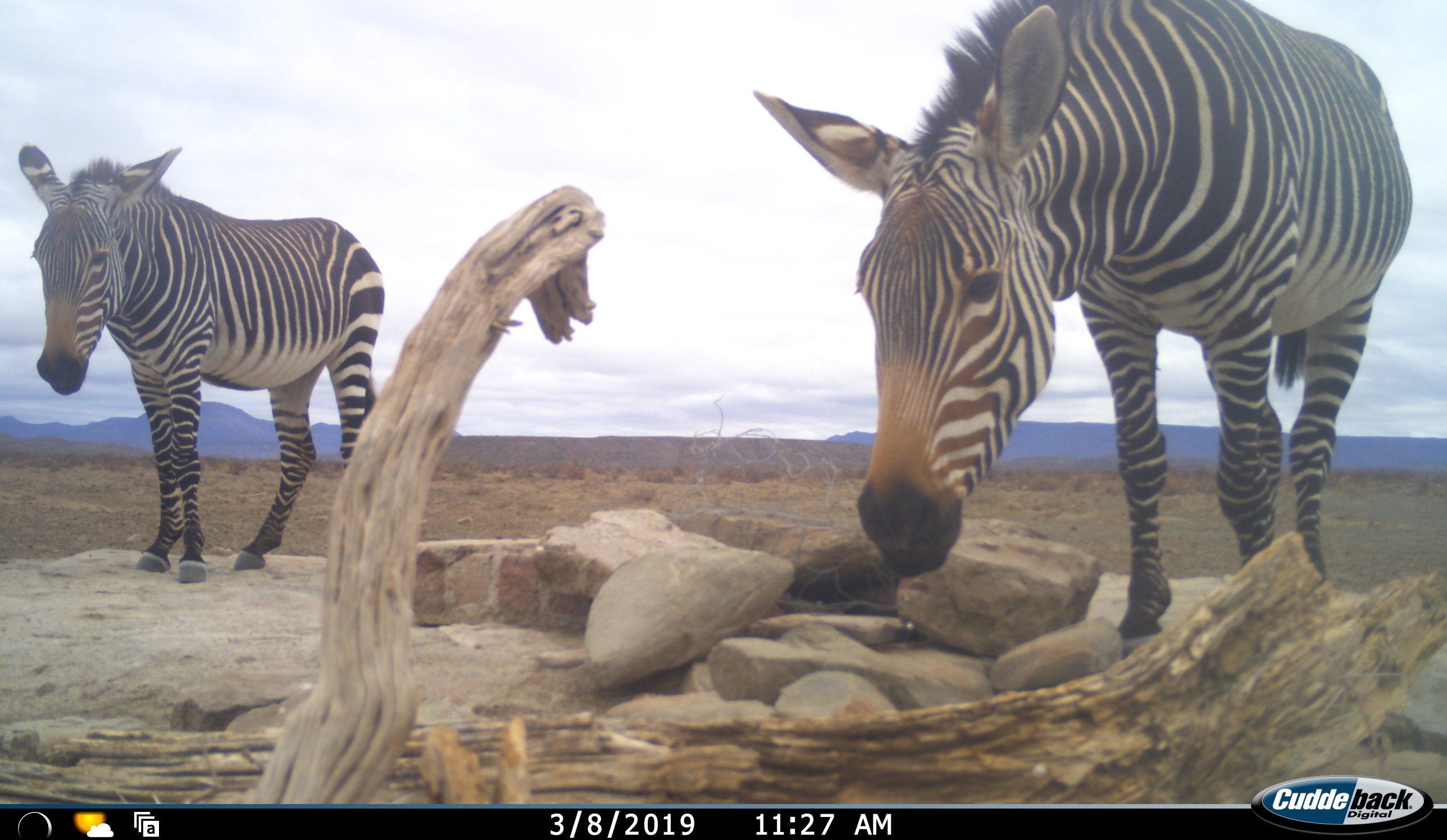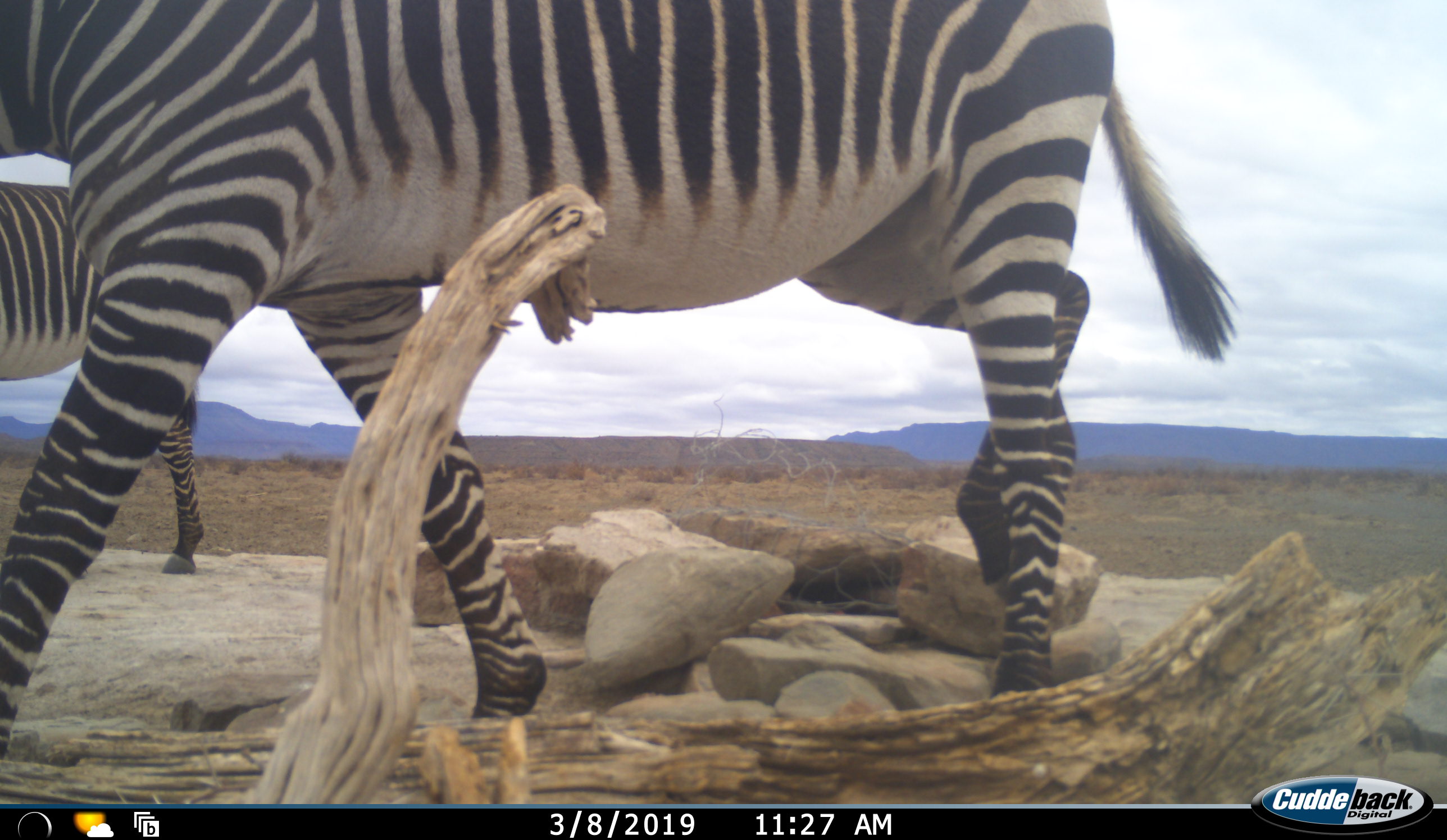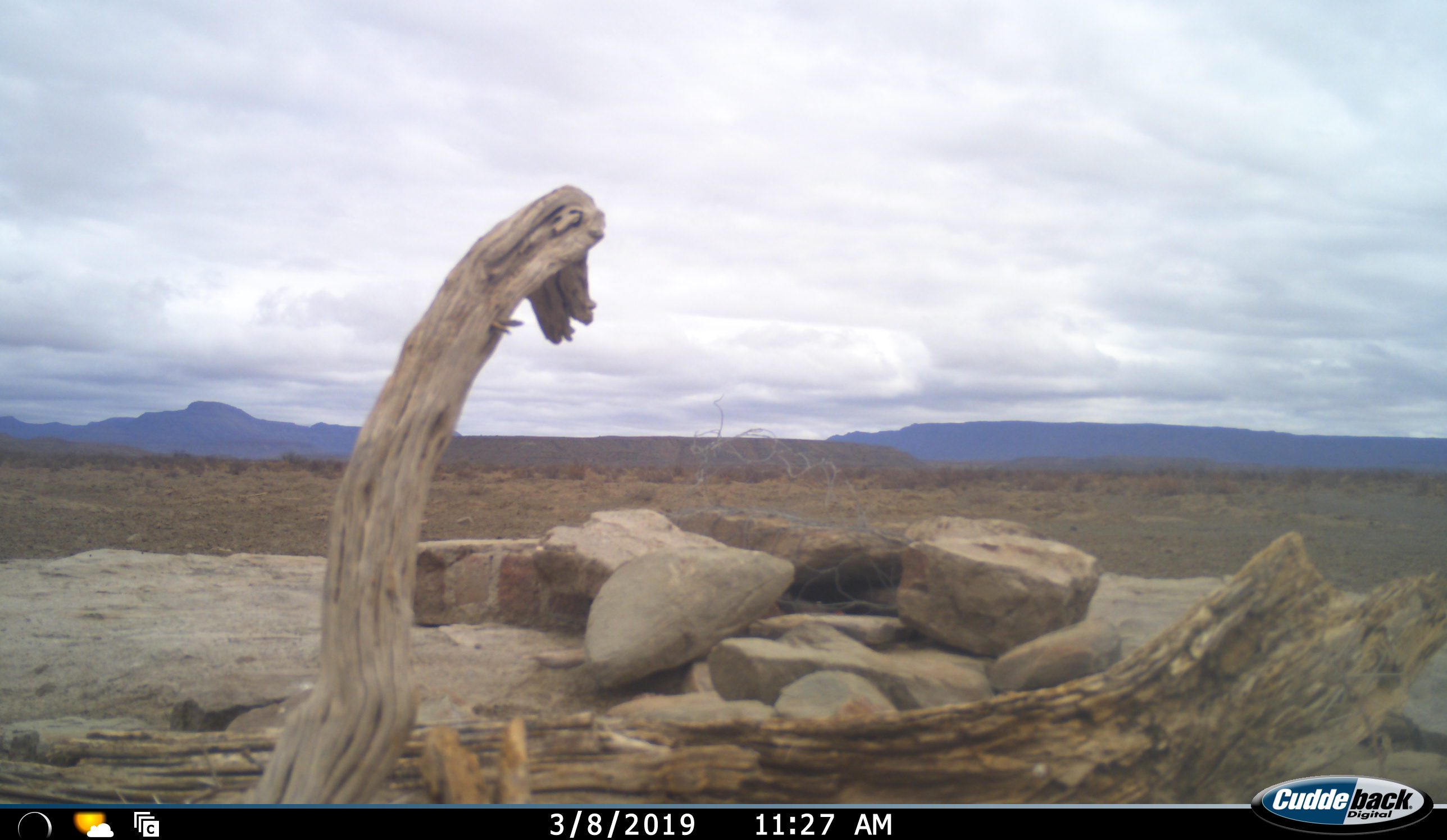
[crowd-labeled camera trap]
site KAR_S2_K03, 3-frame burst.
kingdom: Animalia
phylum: Chordata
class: Mammalia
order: Perissodactyla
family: Equidae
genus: Equus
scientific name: Equus zebra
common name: mountain zebra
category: zebramountain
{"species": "zebramountain (mountain zebra) (Equus zebra)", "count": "2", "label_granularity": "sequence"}